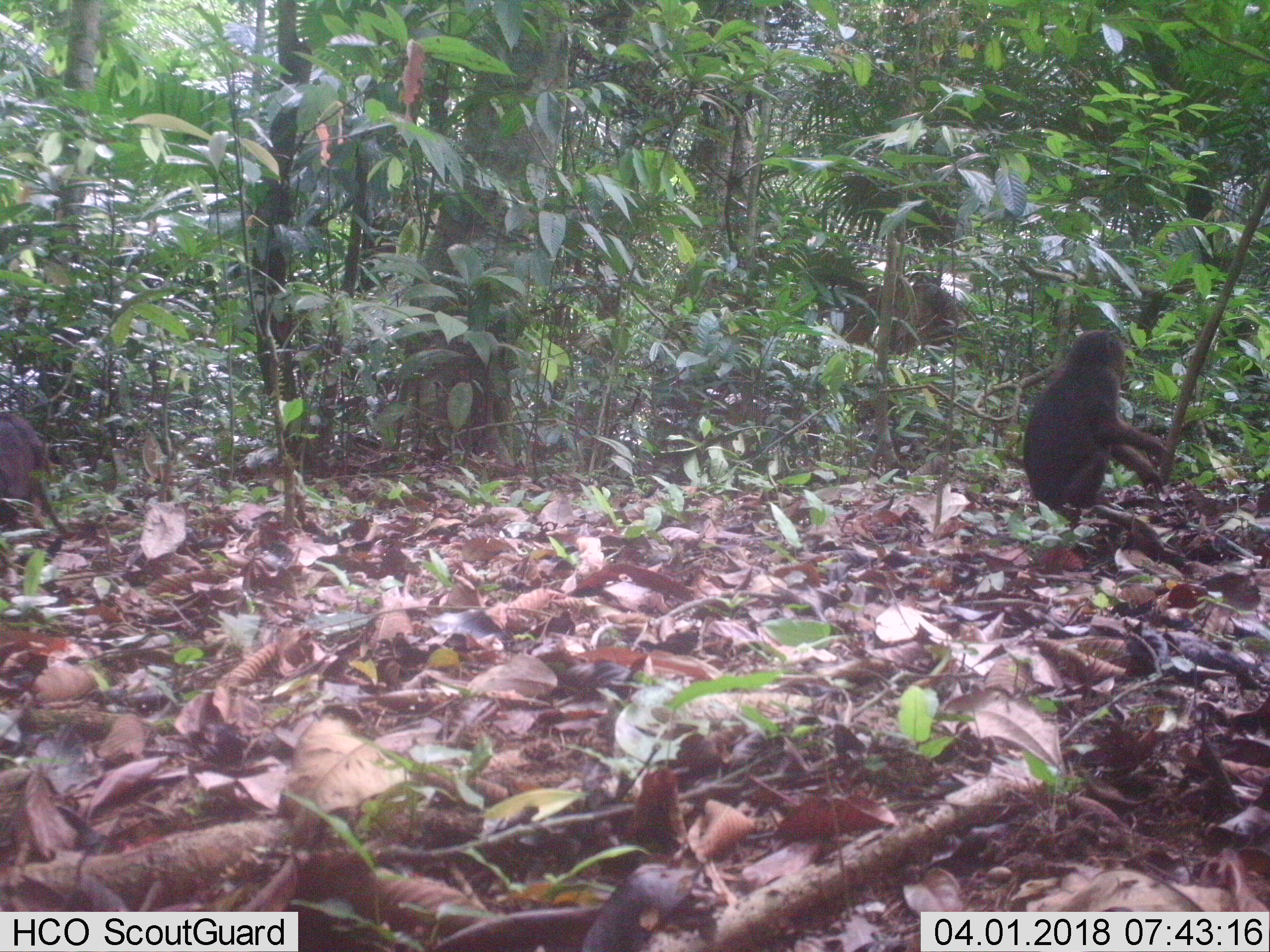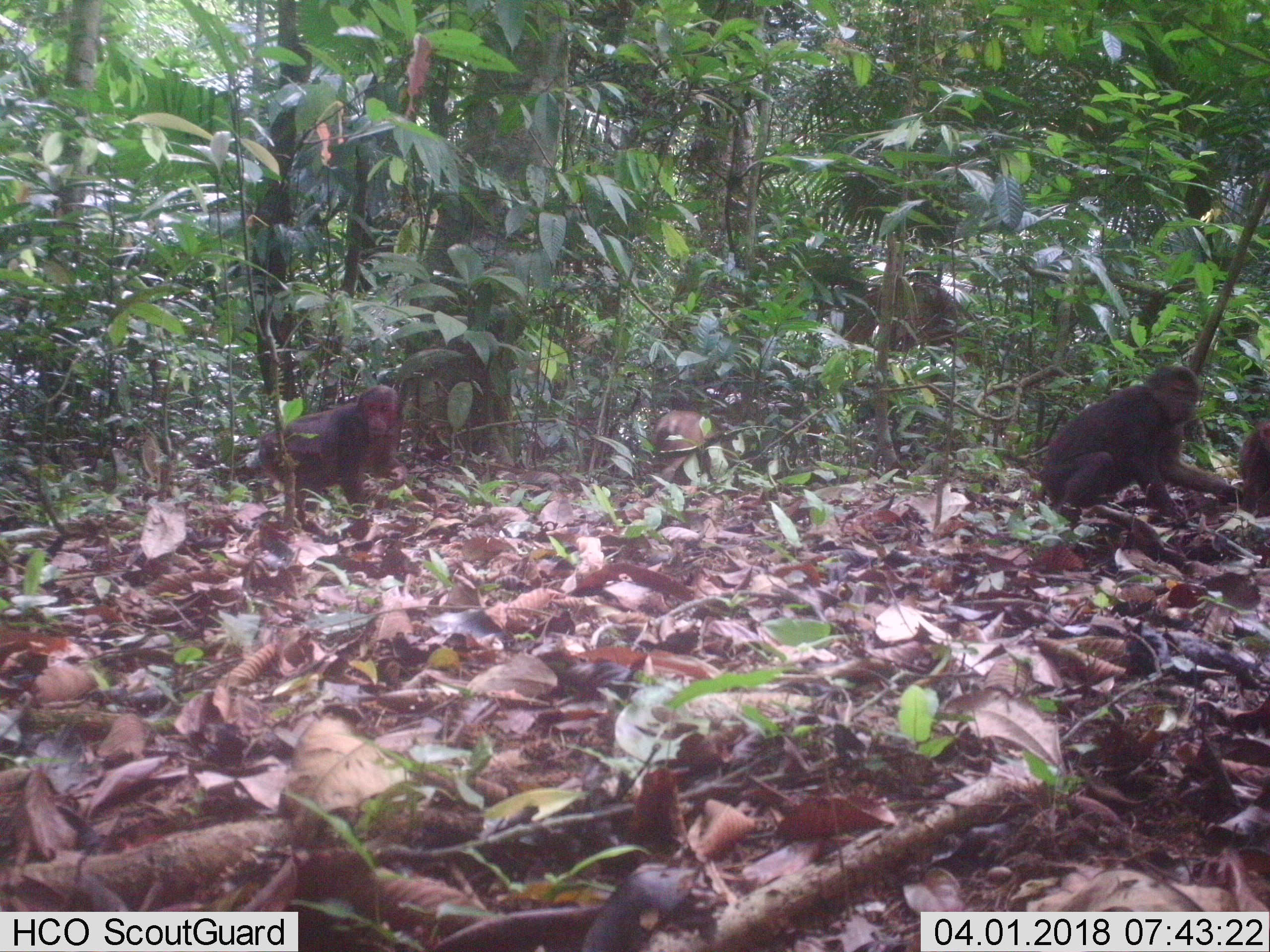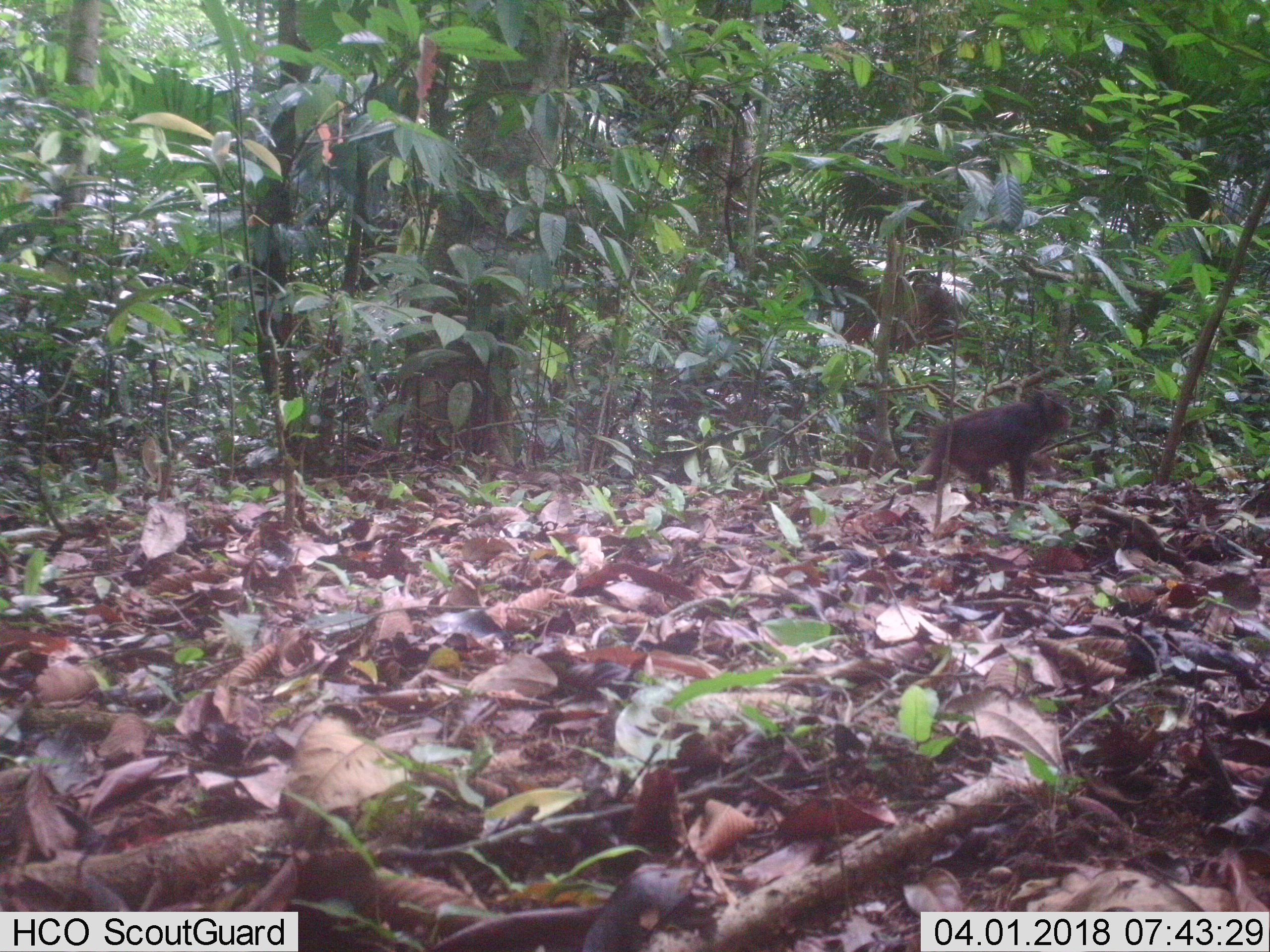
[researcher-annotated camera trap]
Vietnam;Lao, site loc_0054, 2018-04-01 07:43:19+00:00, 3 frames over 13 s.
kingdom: Animalia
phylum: Chordata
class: Mammalia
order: Primates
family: Cercopithecidae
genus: Macaca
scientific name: Macaca arctoides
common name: stump-tailed macaque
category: stump tailed macaque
Stump tailed macaque (stump-tailed macaque) (Macaca arctoides). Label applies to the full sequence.